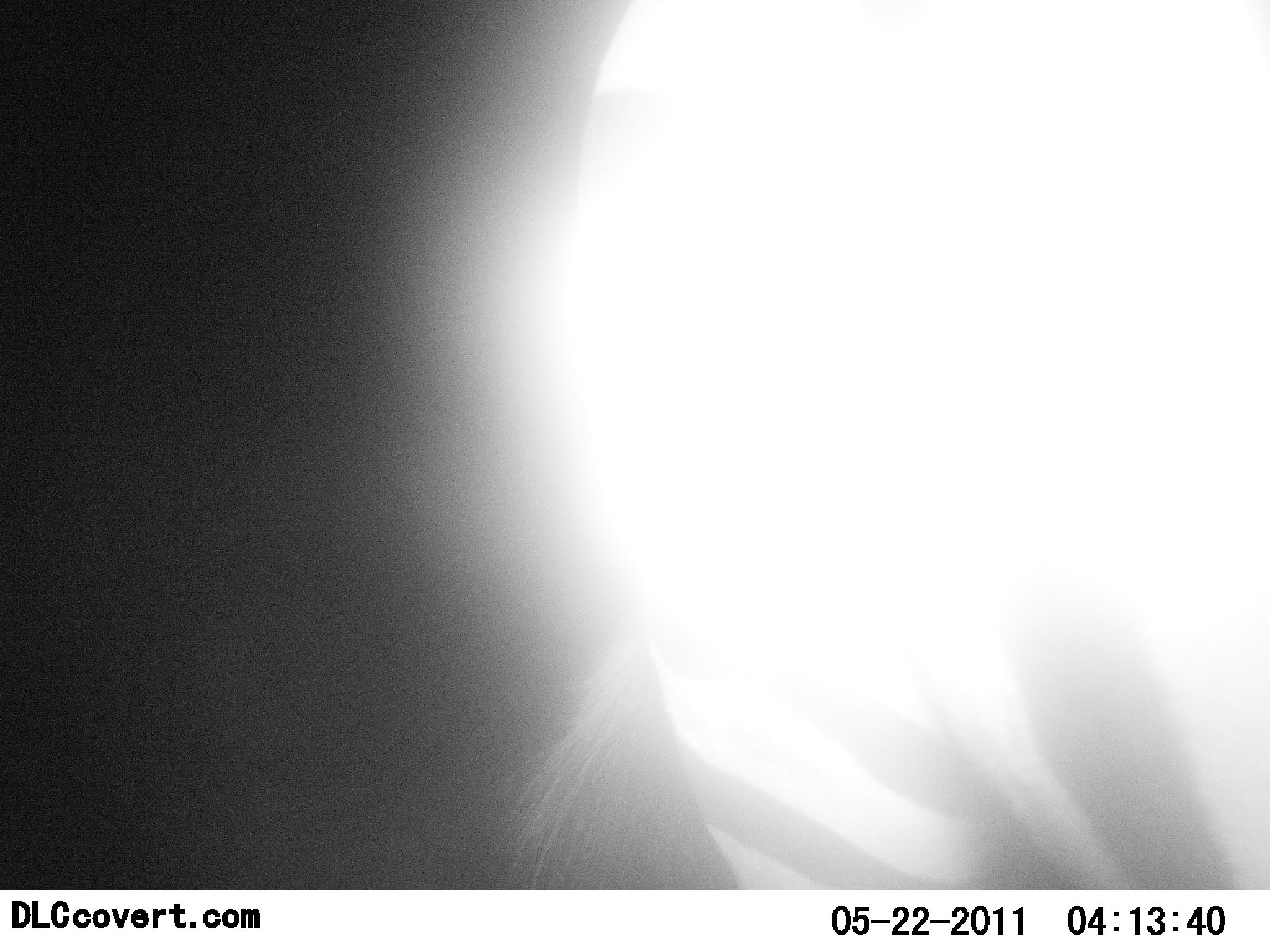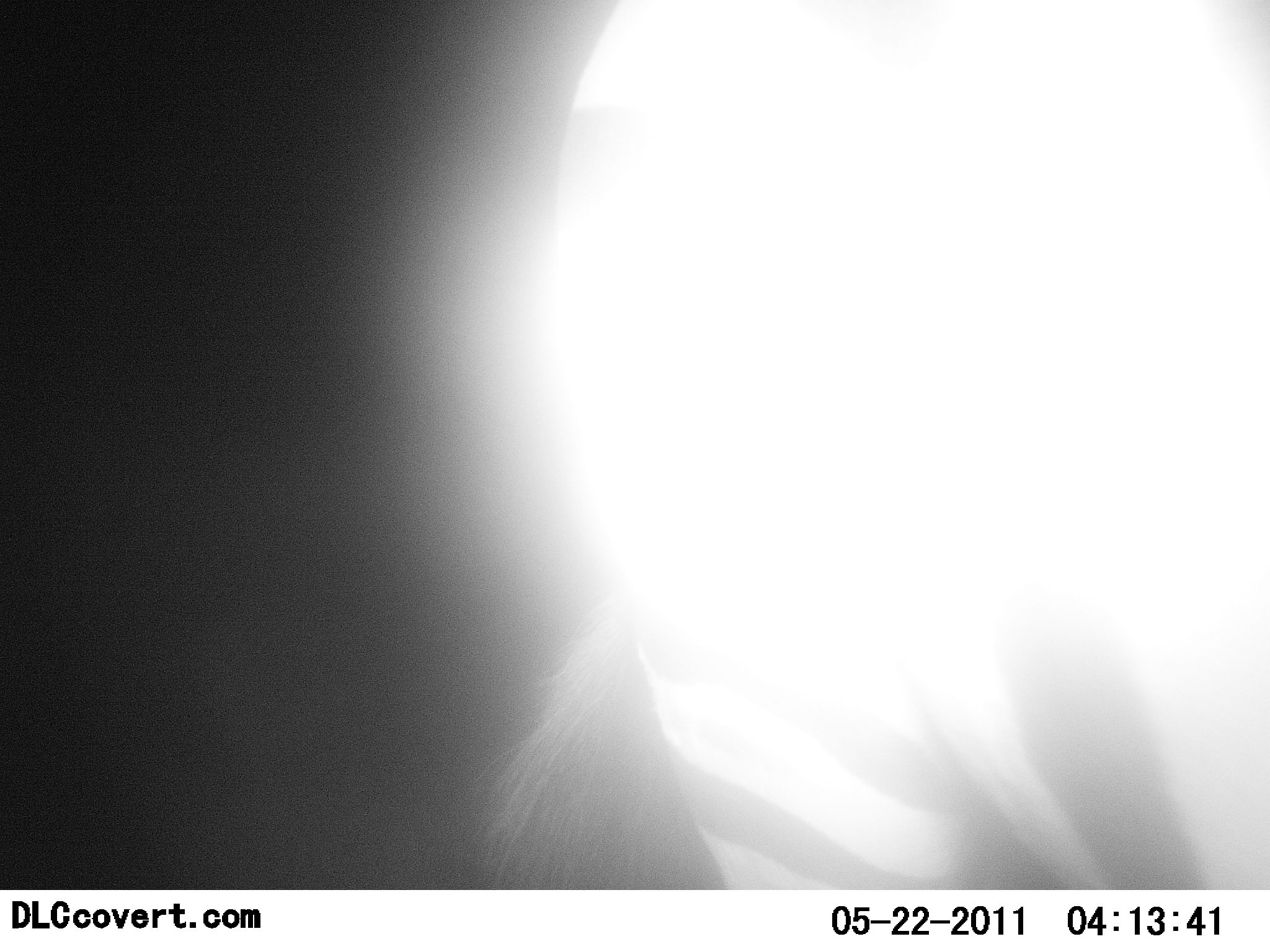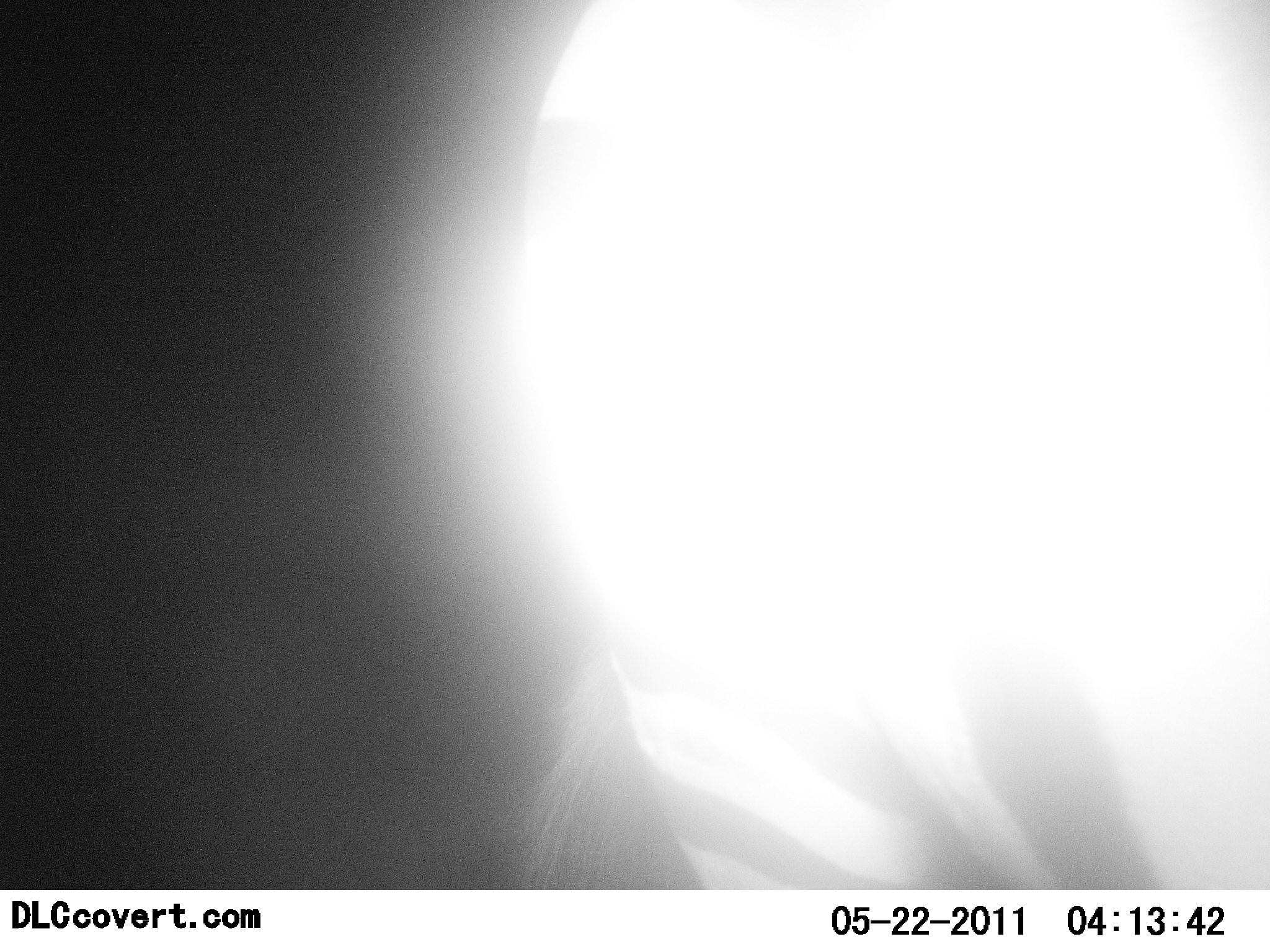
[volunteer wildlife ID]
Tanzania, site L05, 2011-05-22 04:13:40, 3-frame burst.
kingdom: Animalia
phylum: Chordata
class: Mammalia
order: Perissodactyla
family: Equidae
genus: Equus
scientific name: Equus quagga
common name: plains zebra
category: zebra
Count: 1.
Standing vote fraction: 71%.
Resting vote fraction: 0%.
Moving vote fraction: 29%.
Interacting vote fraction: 0%.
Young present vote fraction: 0%.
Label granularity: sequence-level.